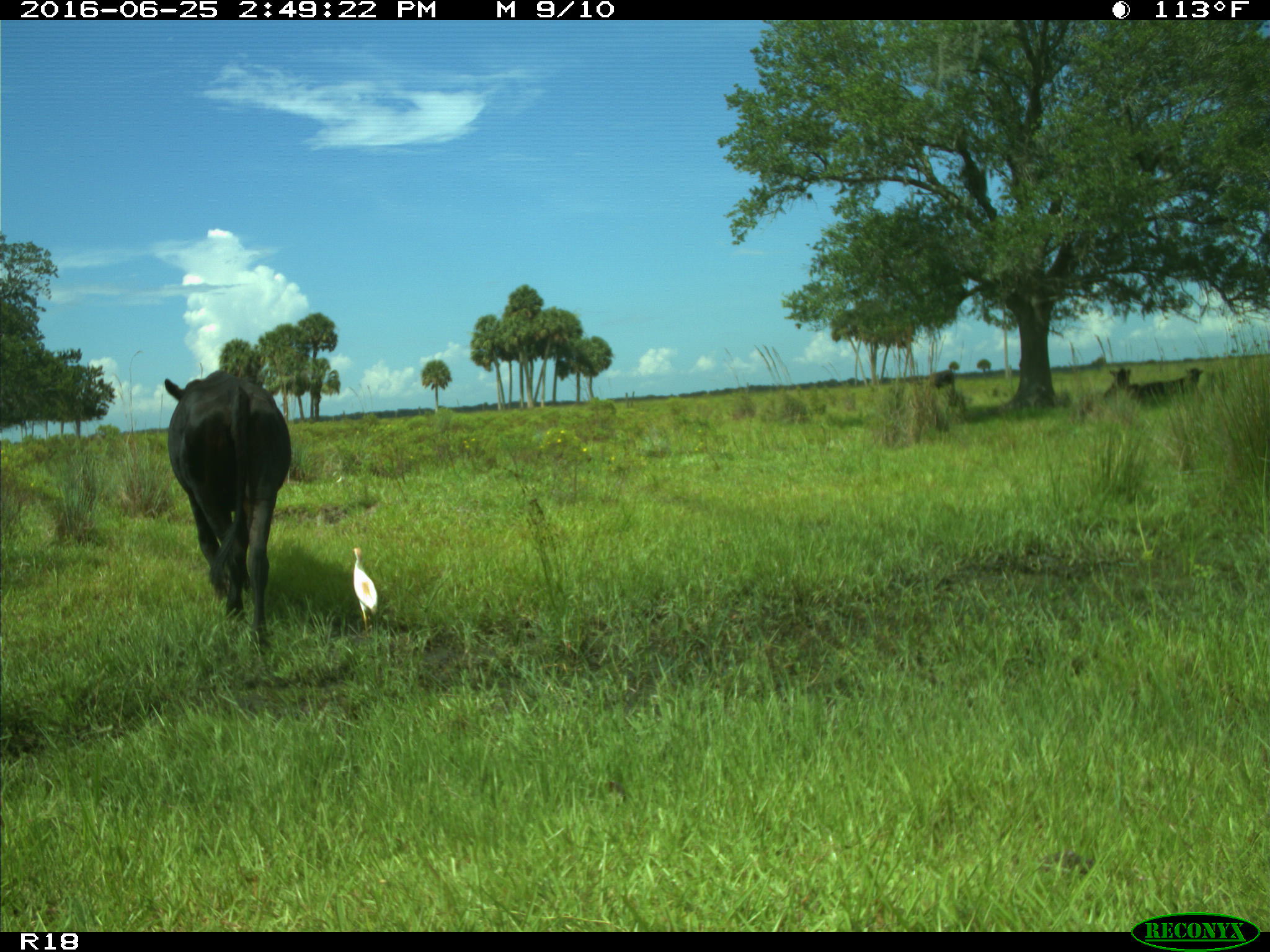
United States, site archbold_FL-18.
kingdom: Animalia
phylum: Chordata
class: Mammalia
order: Artiodactyla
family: Bovidae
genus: Bos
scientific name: Bos taurus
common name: domestic cow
Bos taurus (domestic cow).